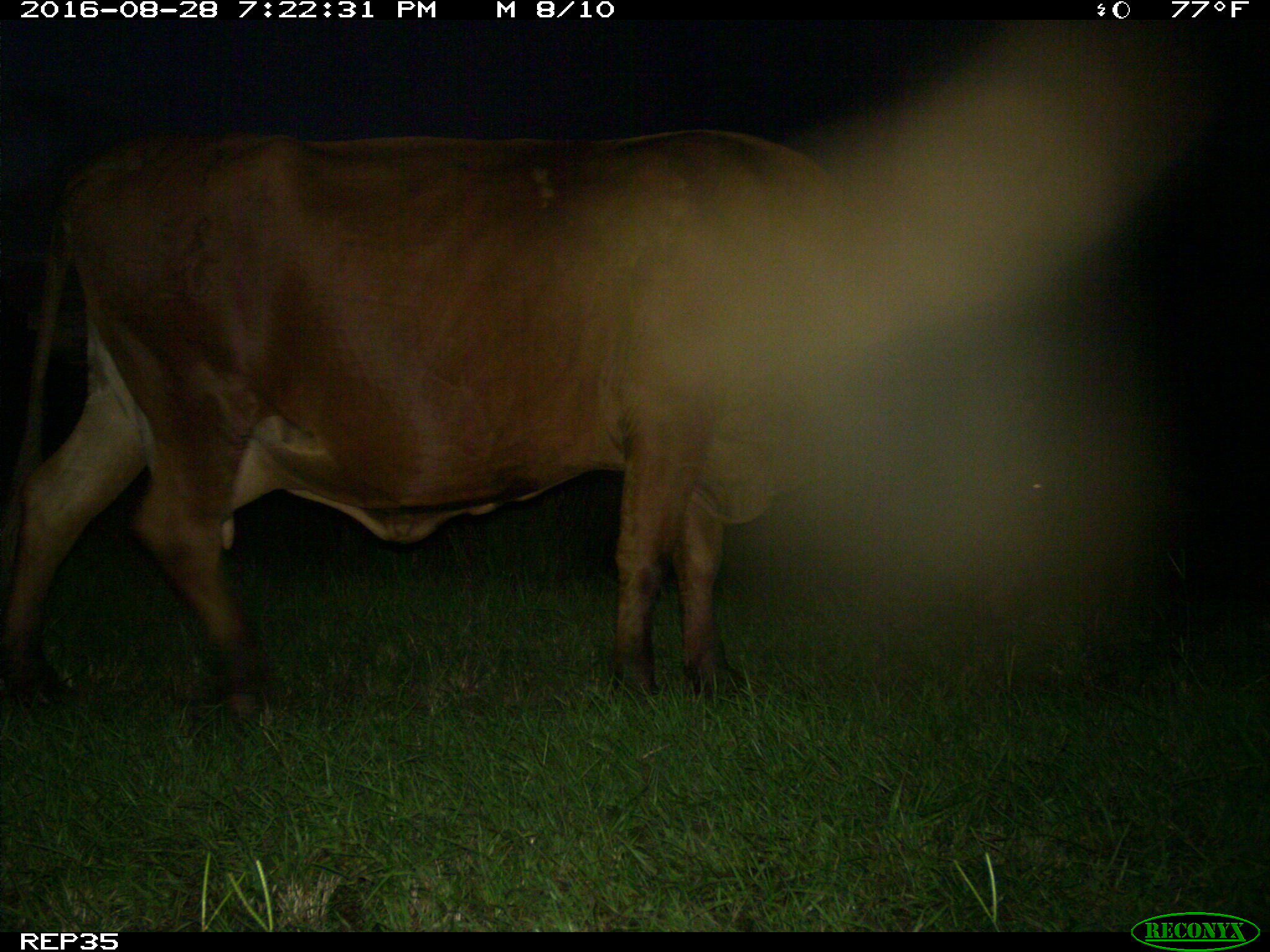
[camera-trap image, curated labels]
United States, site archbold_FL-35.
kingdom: Animalia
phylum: Chordata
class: Mammalia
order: Artiodactyla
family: Bovidae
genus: Bos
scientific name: Bos taurus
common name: domestic cow